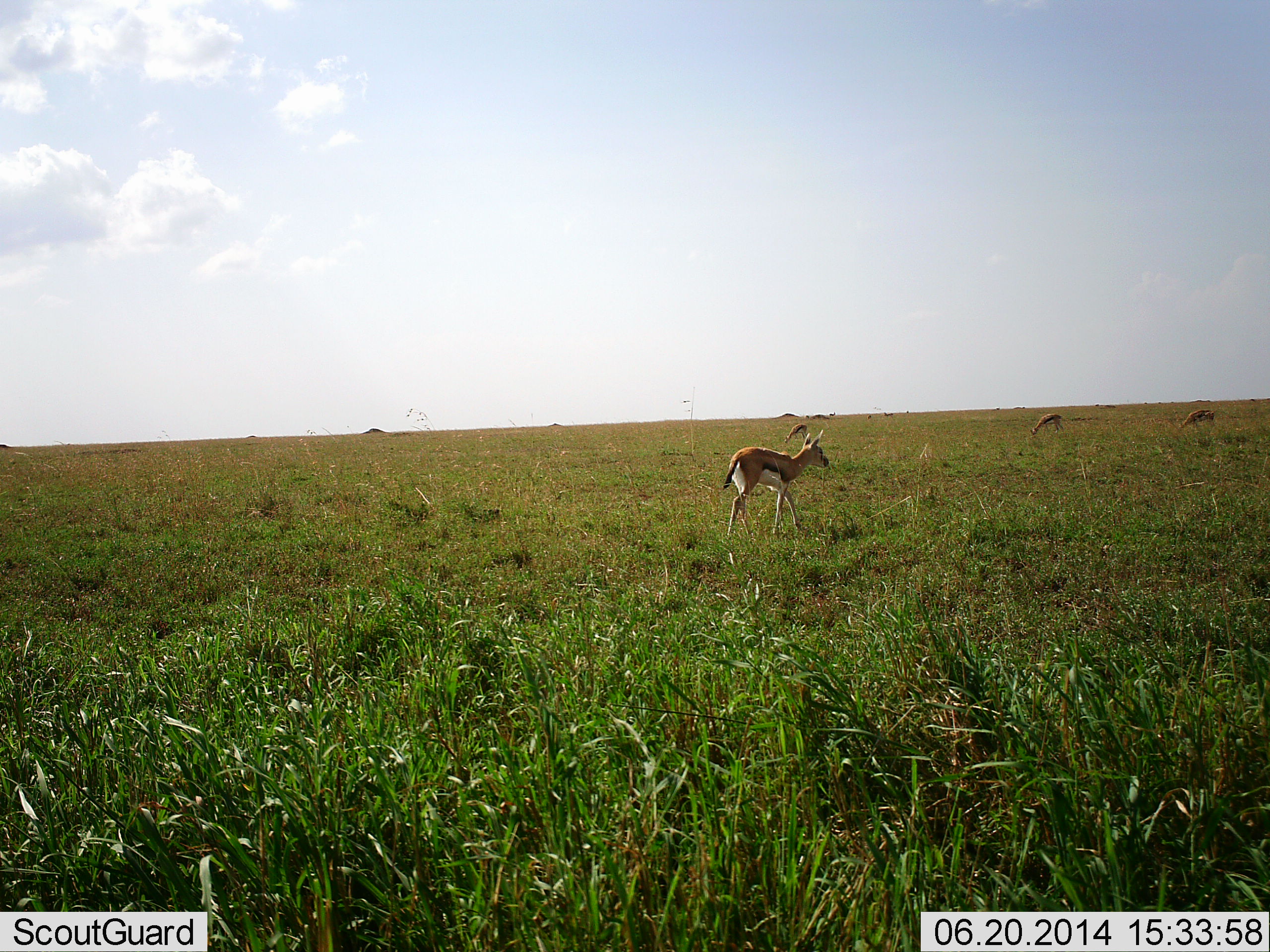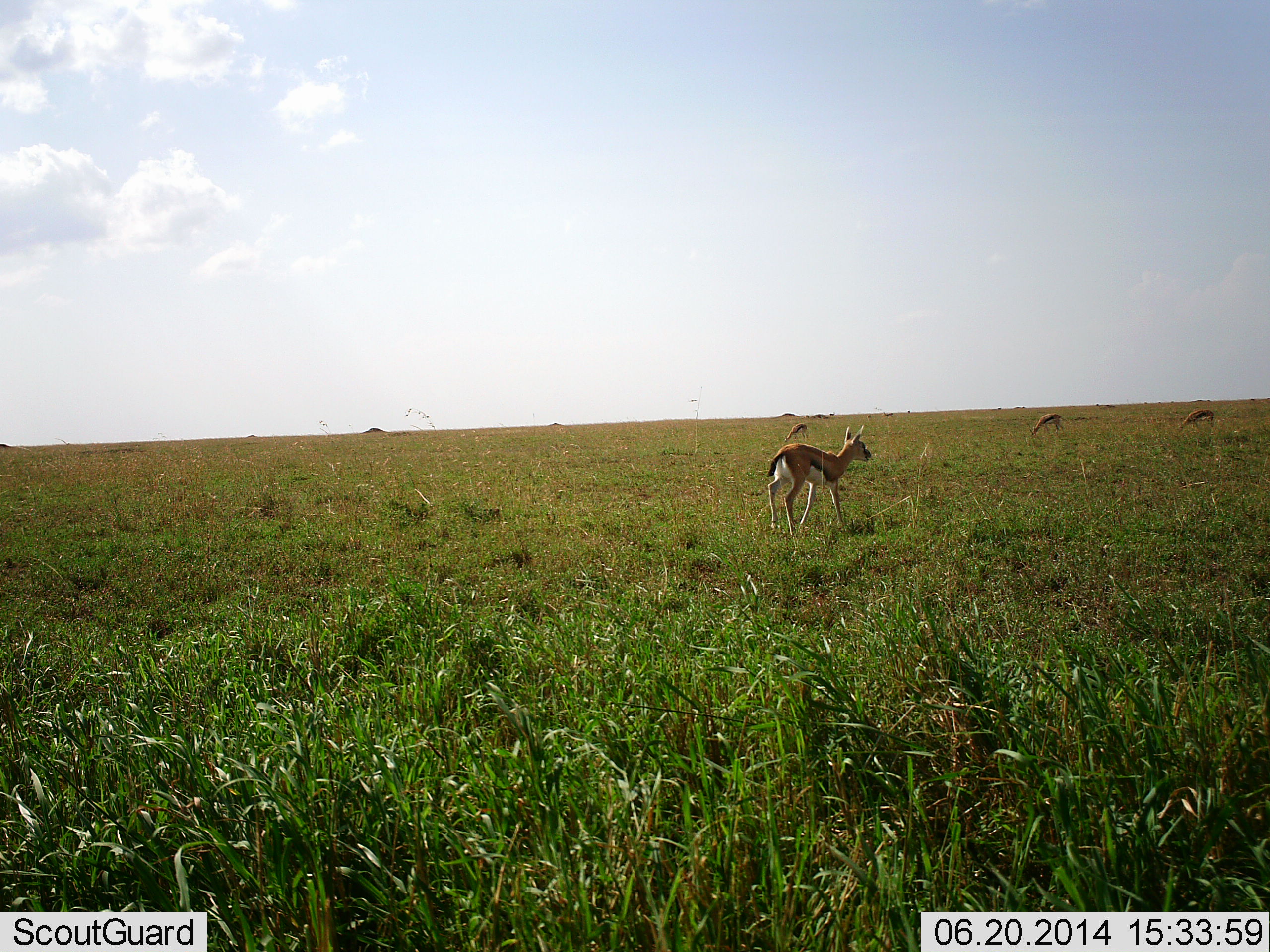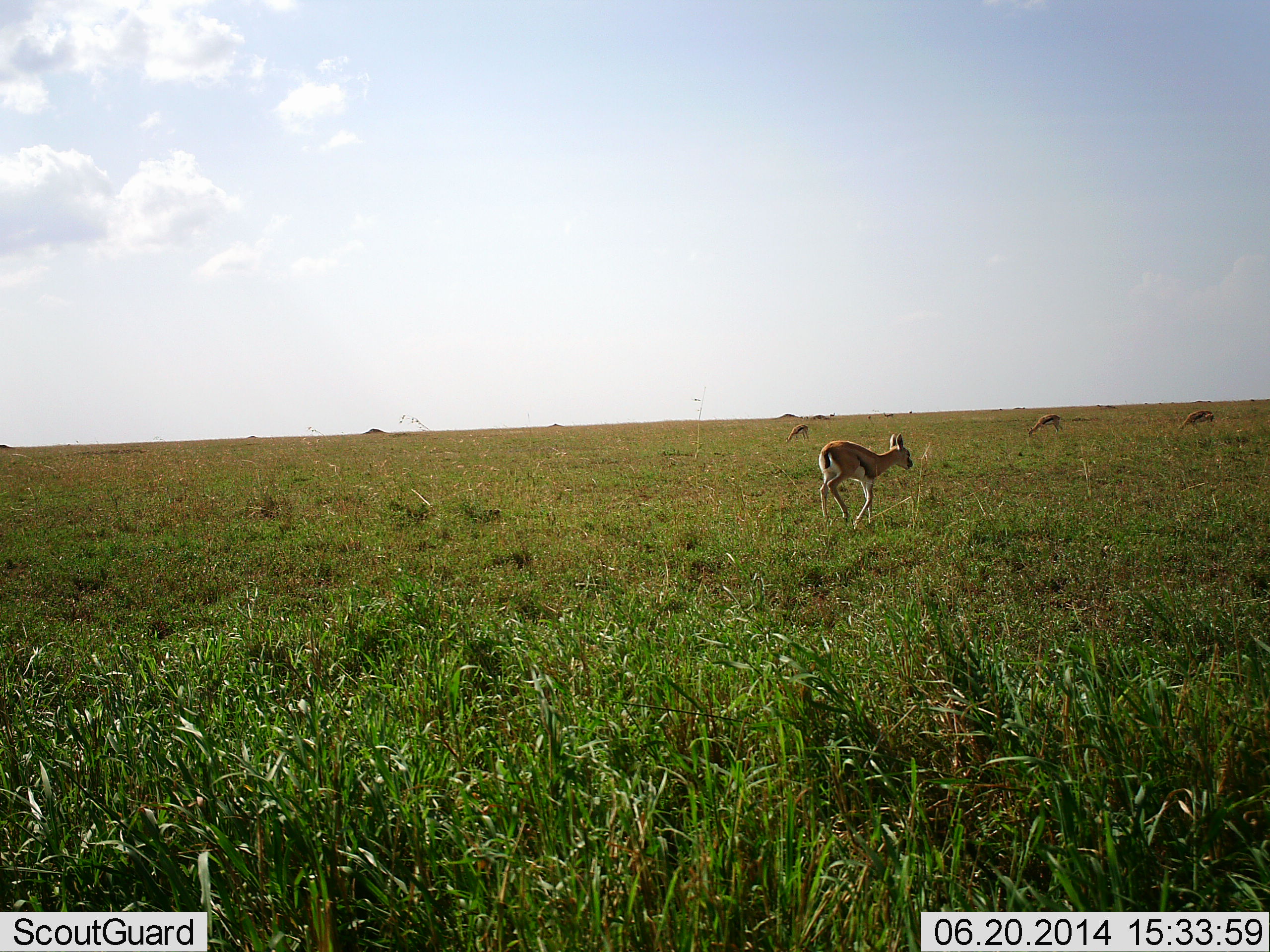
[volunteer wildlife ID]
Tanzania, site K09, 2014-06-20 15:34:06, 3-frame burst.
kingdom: Animalia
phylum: Chordata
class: Mammalia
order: Artiodactyla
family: Bovidae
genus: Eudorcas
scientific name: Eudorcas thomsonii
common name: thomson's gazelle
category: gazellethomsons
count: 4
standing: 51%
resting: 0%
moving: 59%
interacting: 2%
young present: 4%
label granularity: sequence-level